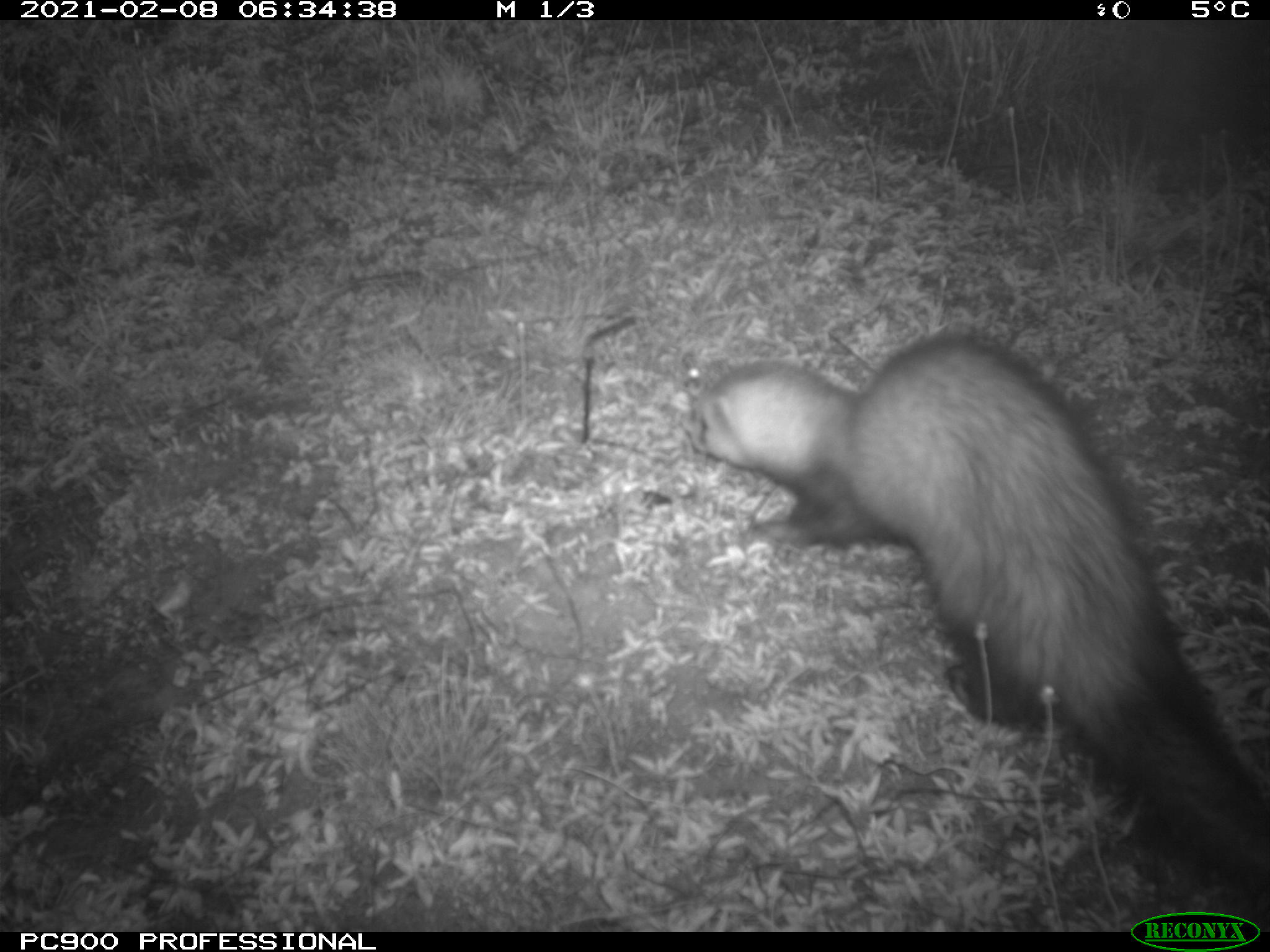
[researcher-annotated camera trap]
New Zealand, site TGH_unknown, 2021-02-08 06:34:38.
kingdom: Animalia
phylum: Chordata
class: Mammalia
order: Carnivora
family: Mustelidae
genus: Mustela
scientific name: Mustela furo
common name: ferret